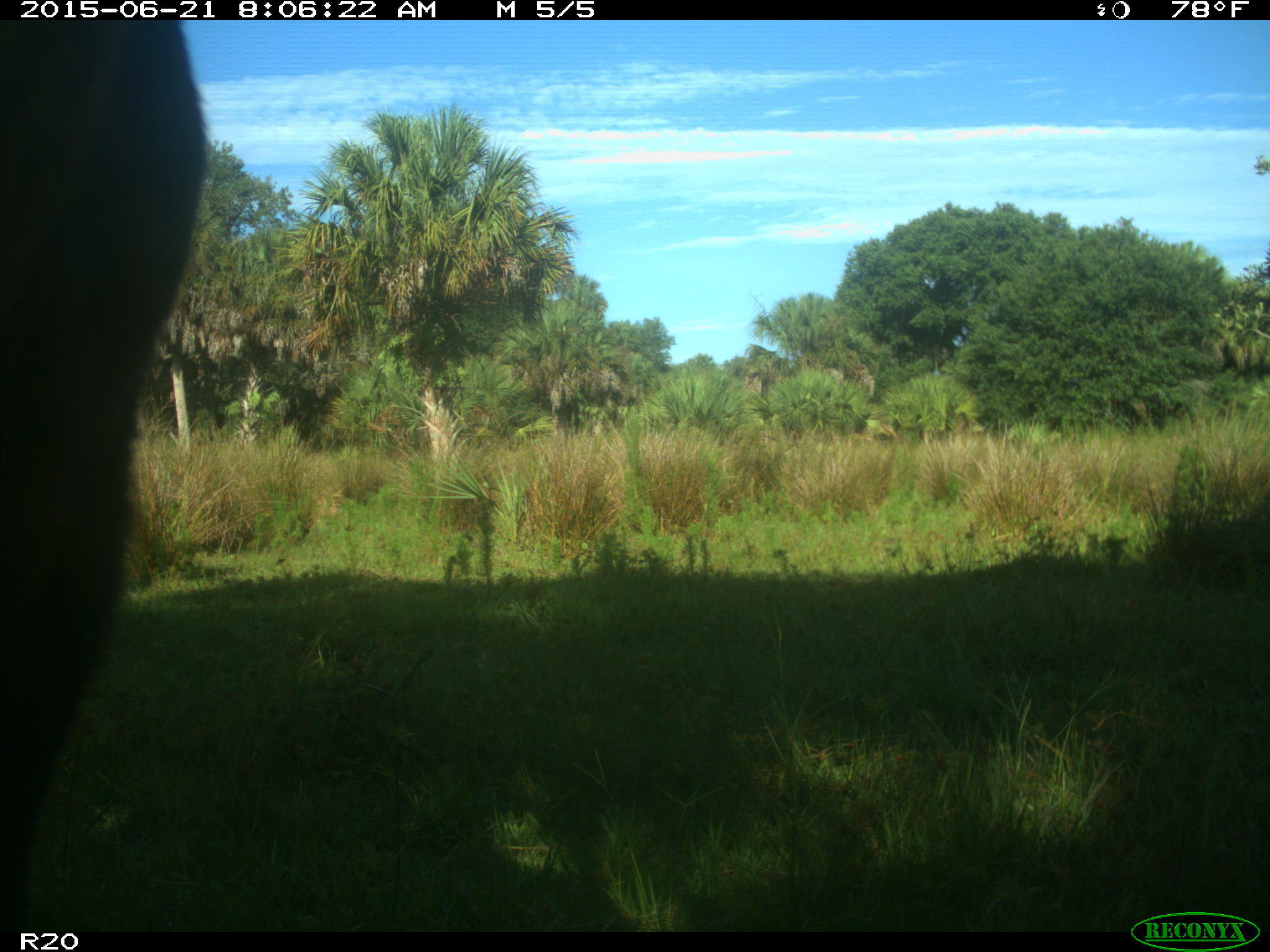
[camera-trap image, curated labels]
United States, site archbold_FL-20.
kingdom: Animalia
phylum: Chordata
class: Mammalia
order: Artiodactyla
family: Bovidae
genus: Bos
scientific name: Bos taurus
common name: domestic cow